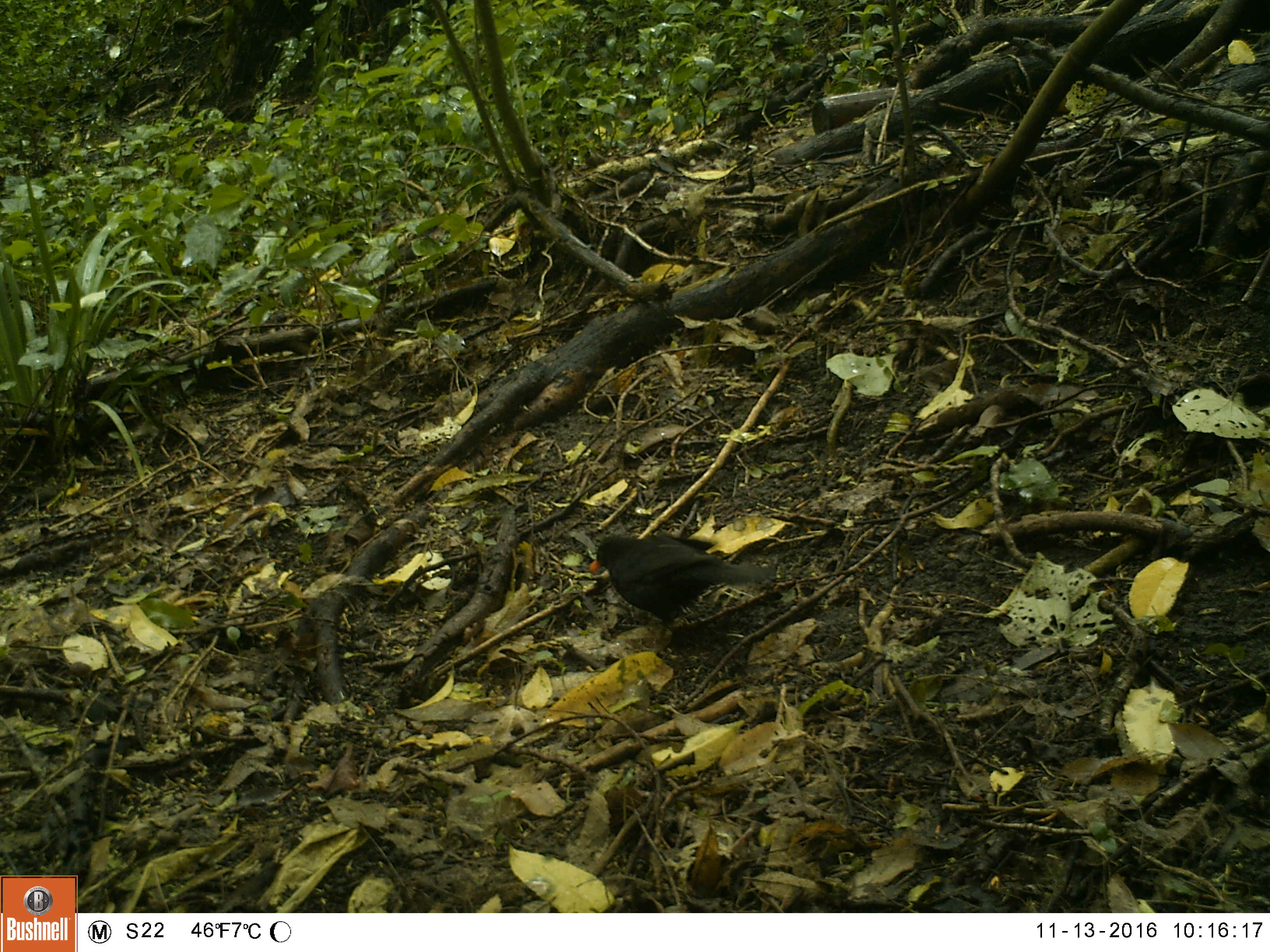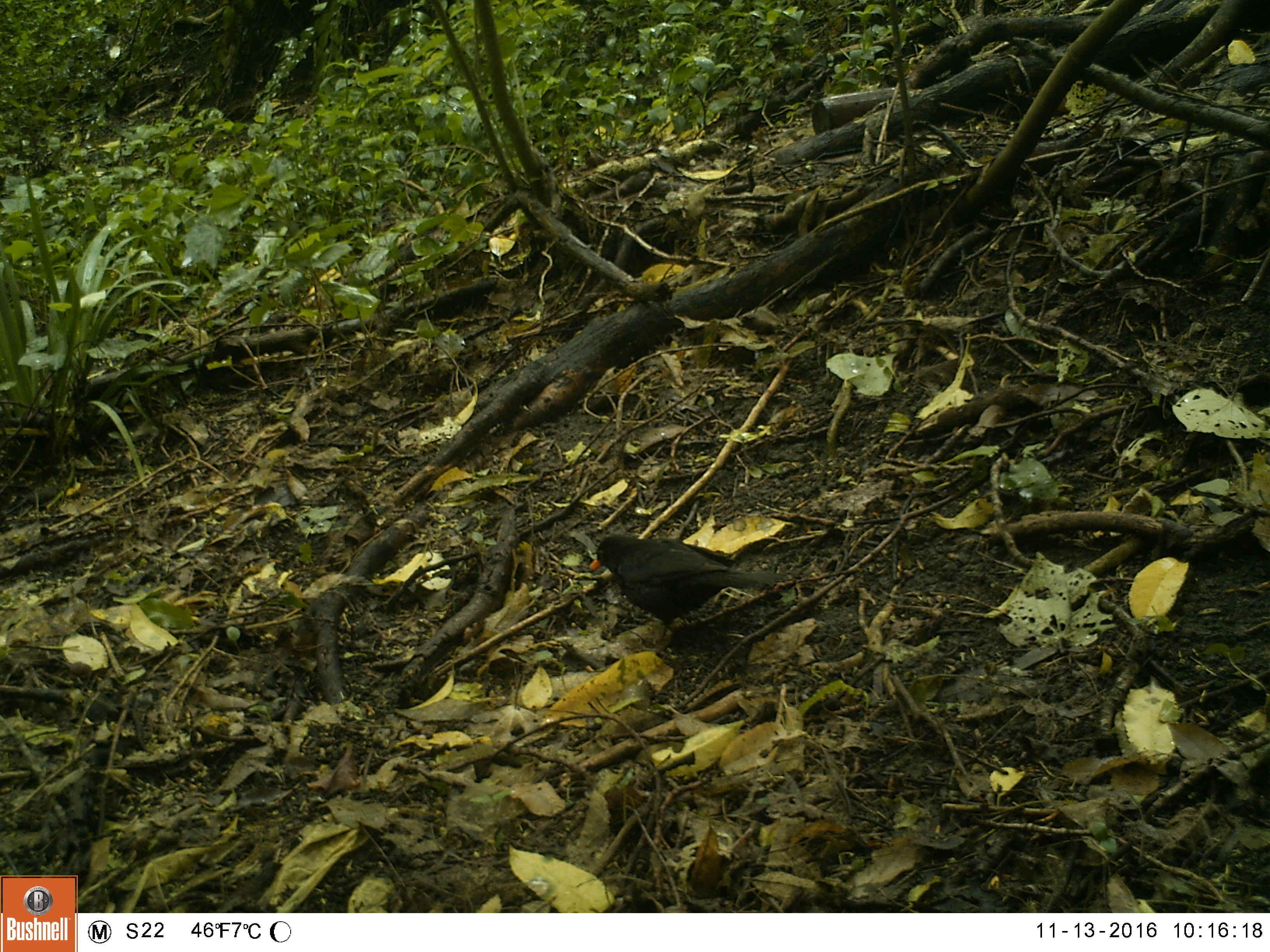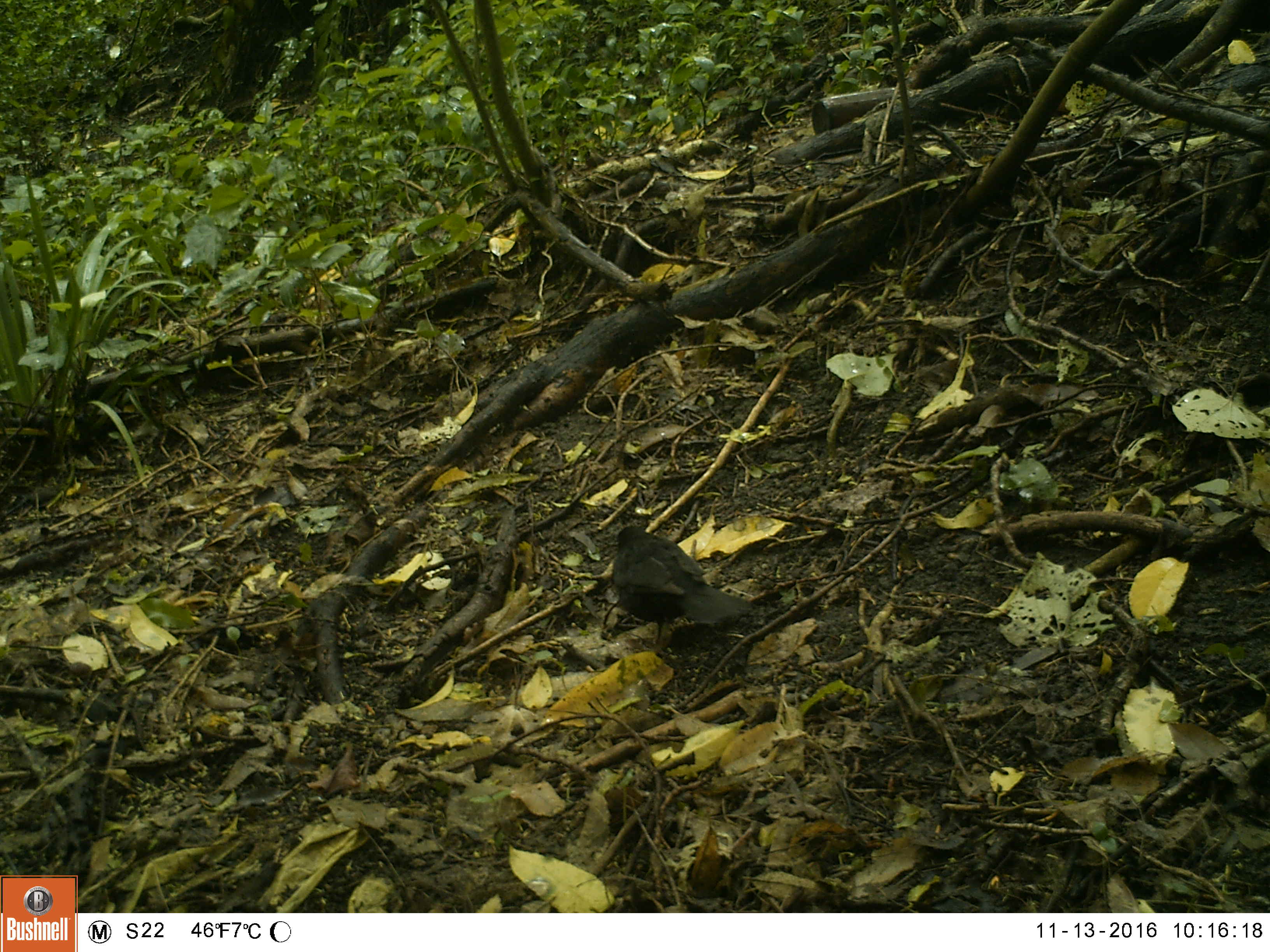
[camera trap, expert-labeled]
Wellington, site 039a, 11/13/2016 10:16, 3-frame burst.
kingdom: Animalia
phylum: Chordata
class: Aves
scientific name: Aves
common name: bird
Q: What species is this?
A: Bird (Aves).